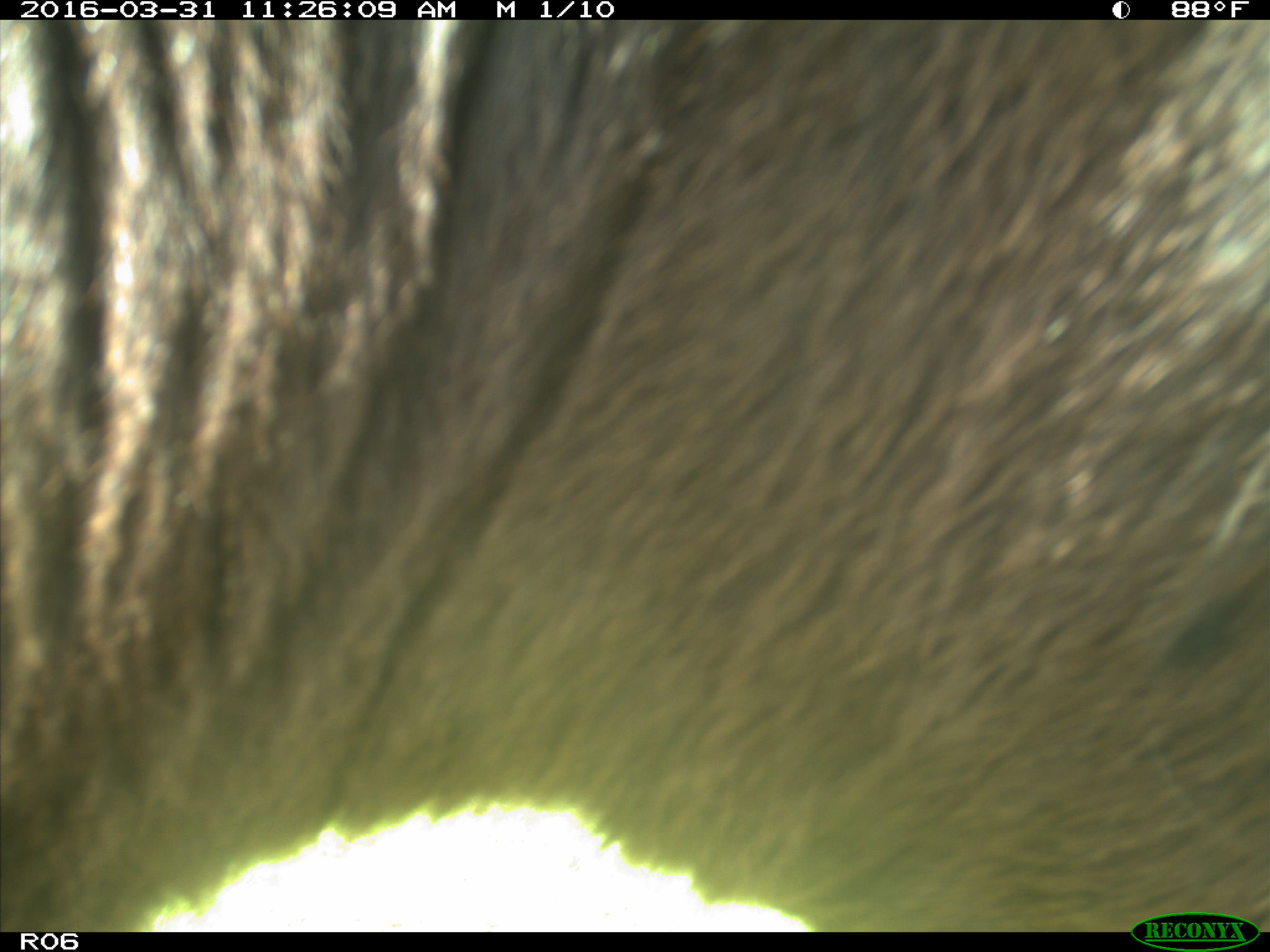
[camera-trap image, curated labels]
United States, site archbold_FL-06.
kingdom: Animalia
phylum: Chordata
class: Mammalia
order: Artiodactyla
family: Bovidae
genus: Bos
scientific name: Bos taurus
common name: domestic cow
Bos taurus (domestic cow).